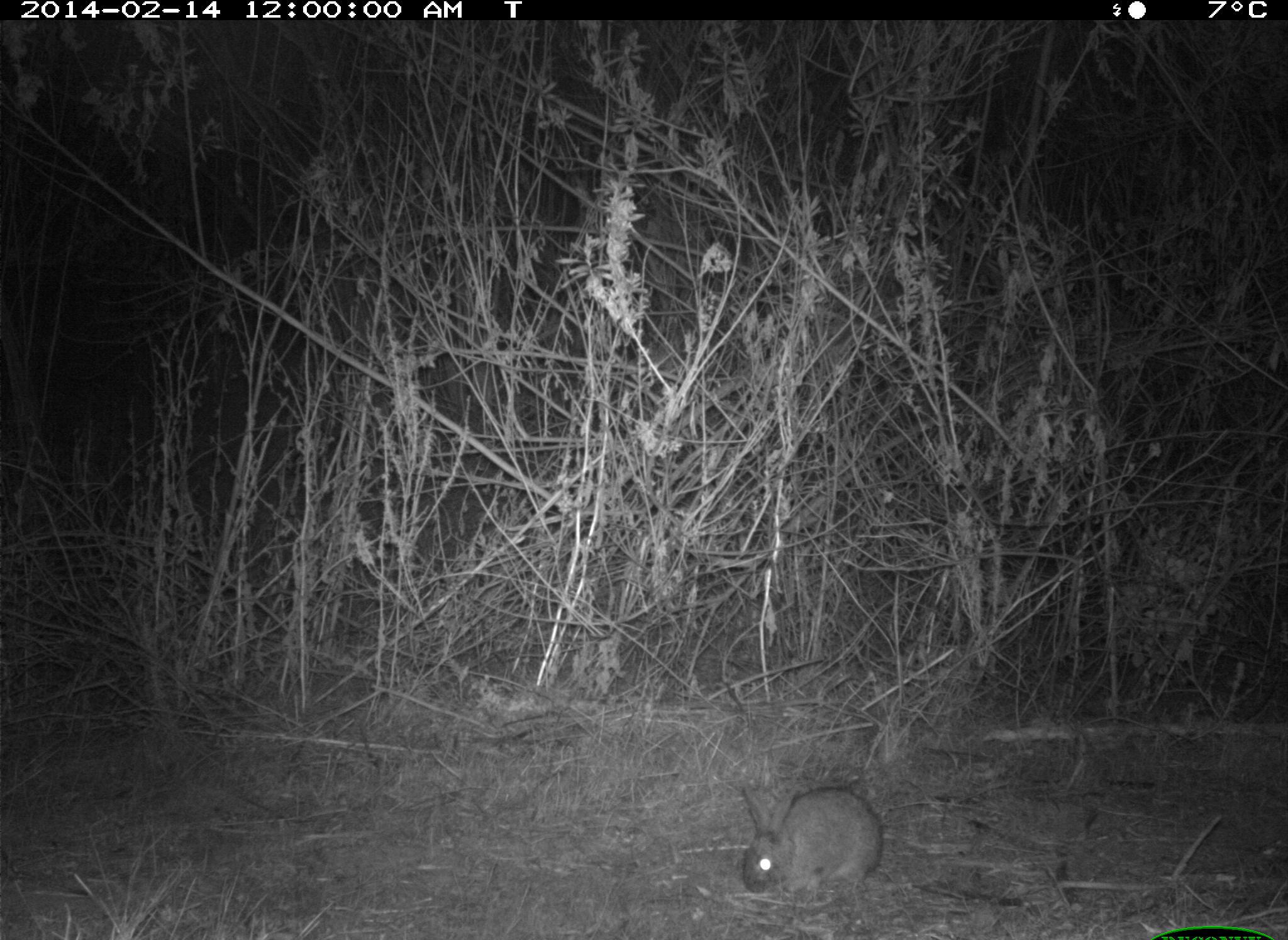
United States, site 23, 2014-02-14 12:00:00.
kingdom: Animalia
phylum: Chordata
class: Mammalia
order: Lagomorpha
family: Leporidae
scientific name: Leporidae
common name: rabbits and hares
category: rabbit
Rabbit (rabbits and hares) (Leporidae).